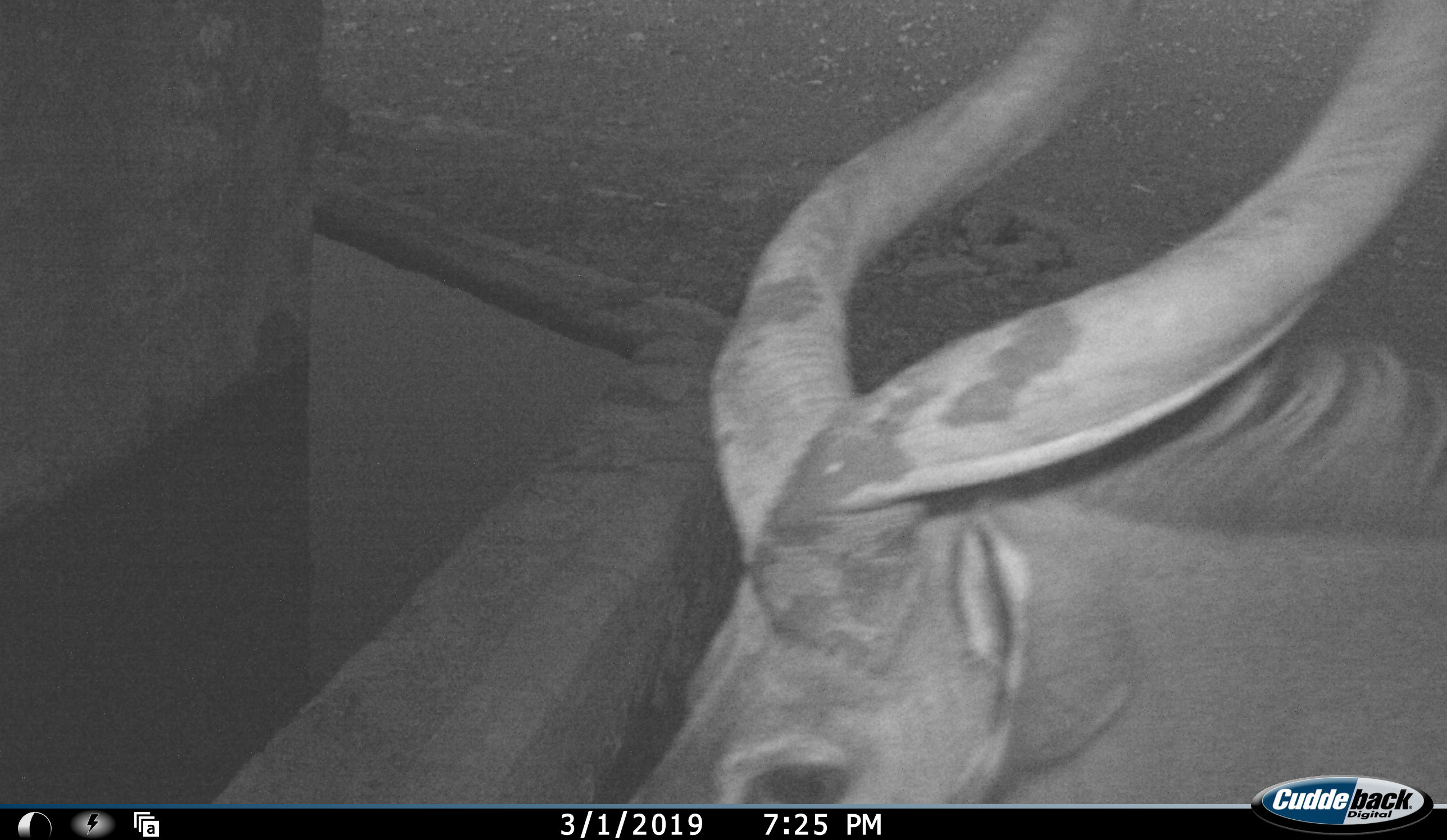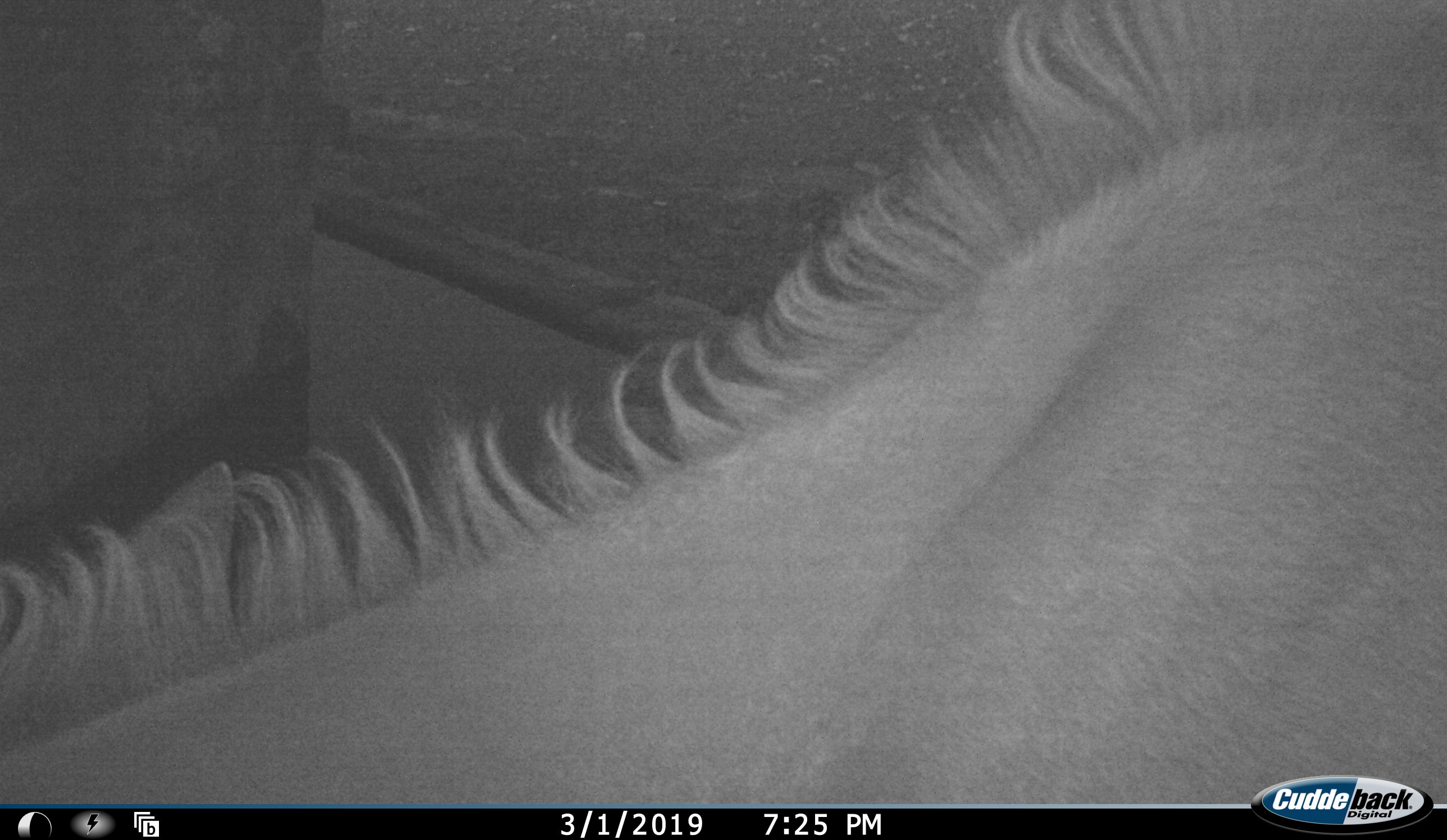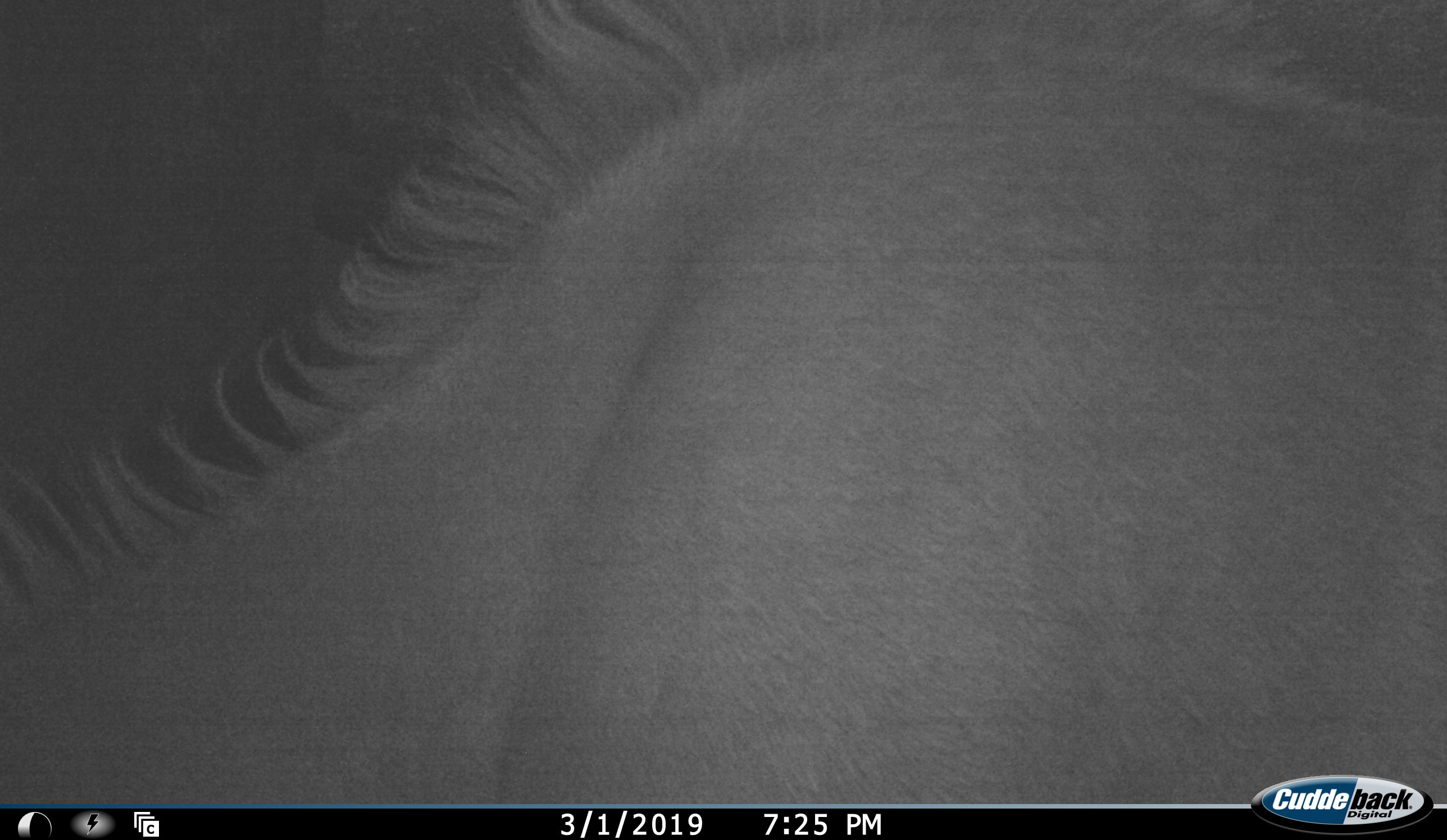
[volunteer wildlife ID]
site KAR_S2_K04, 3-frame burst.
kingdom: Animalia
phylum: Chordata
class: Mammalia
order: Artiodactyla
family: Bovidae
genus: Tragelaphus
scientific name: Tragelaphus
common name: kudu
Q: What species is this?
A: Kudu (Tragelaphus).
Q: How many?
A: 1.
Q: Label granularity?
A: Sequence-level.